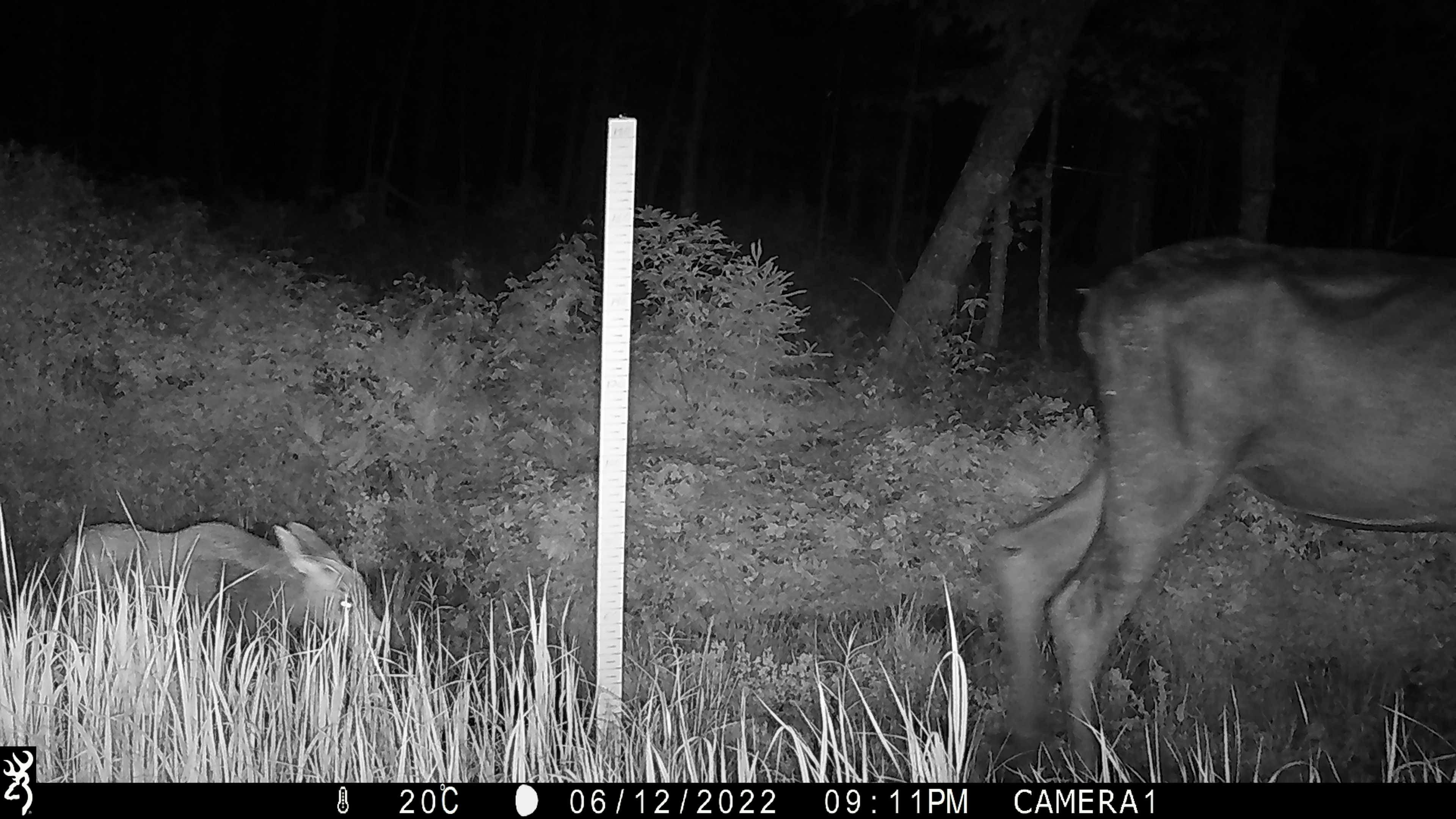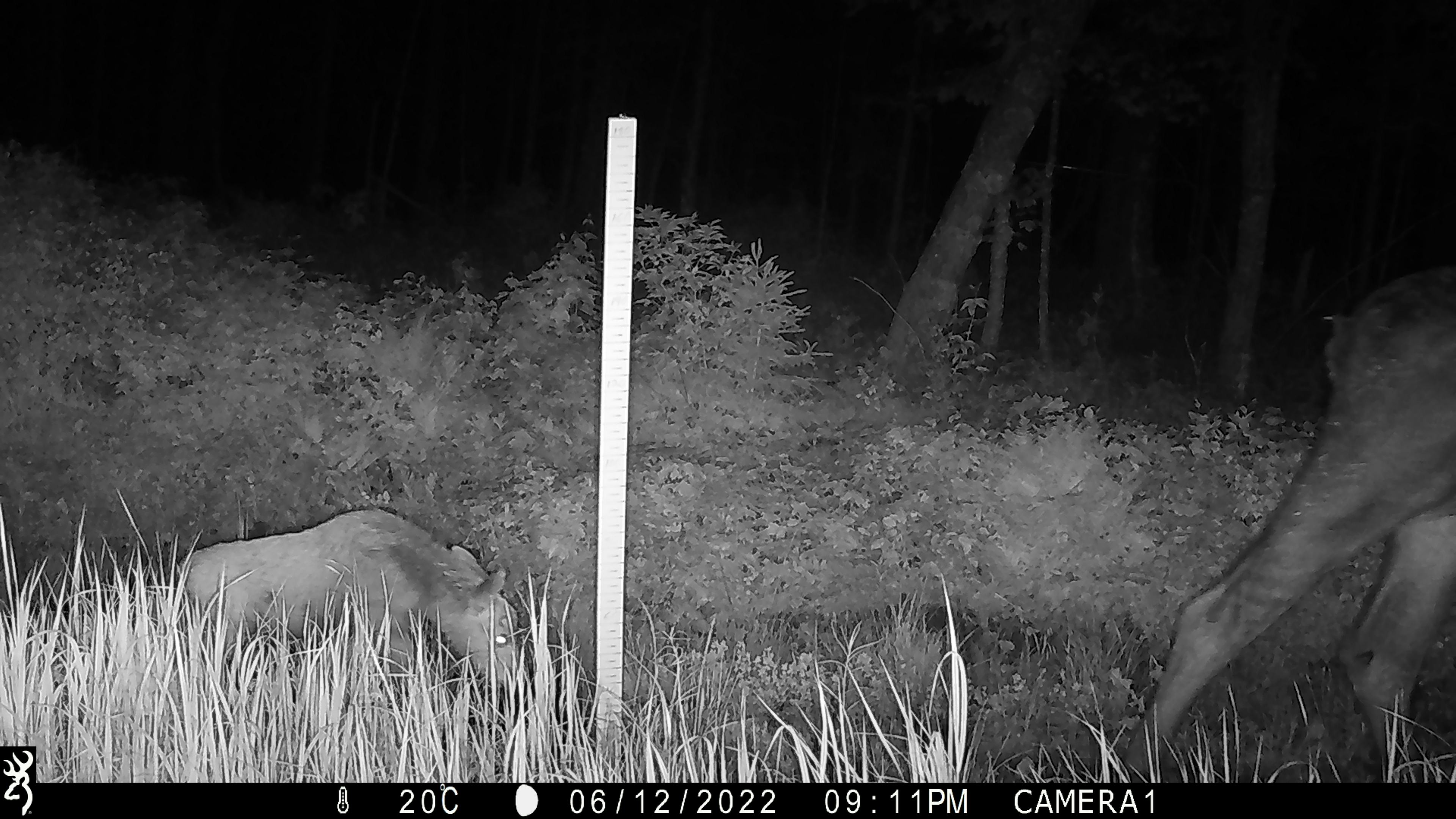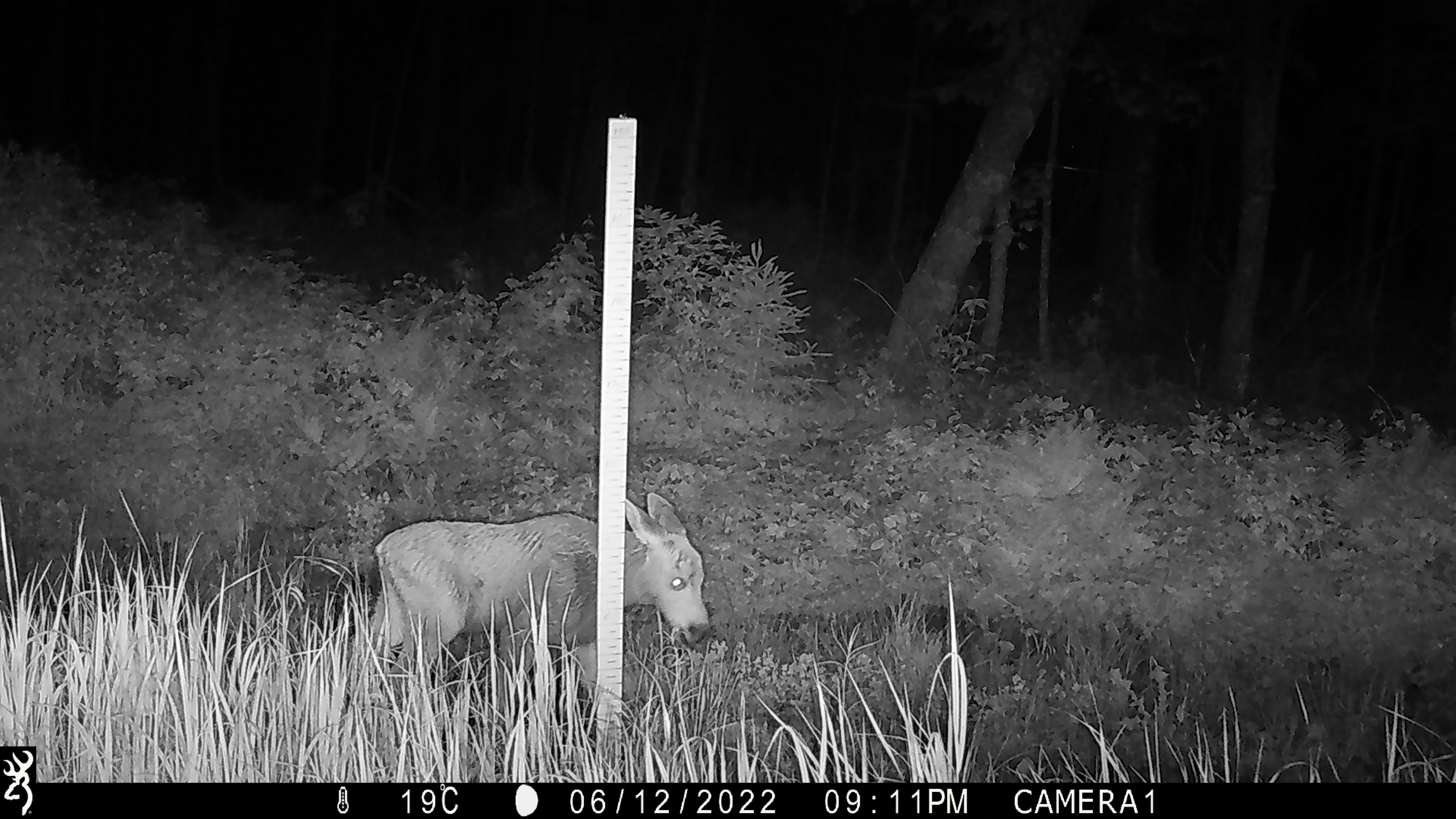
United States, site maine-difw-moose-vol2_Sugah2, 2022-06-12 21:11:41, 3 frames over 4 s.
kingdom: Animalia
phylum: Chordata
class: Mammalia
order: Artiodactyla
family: Cervidae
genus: Alces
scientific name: Alces alces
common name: moose